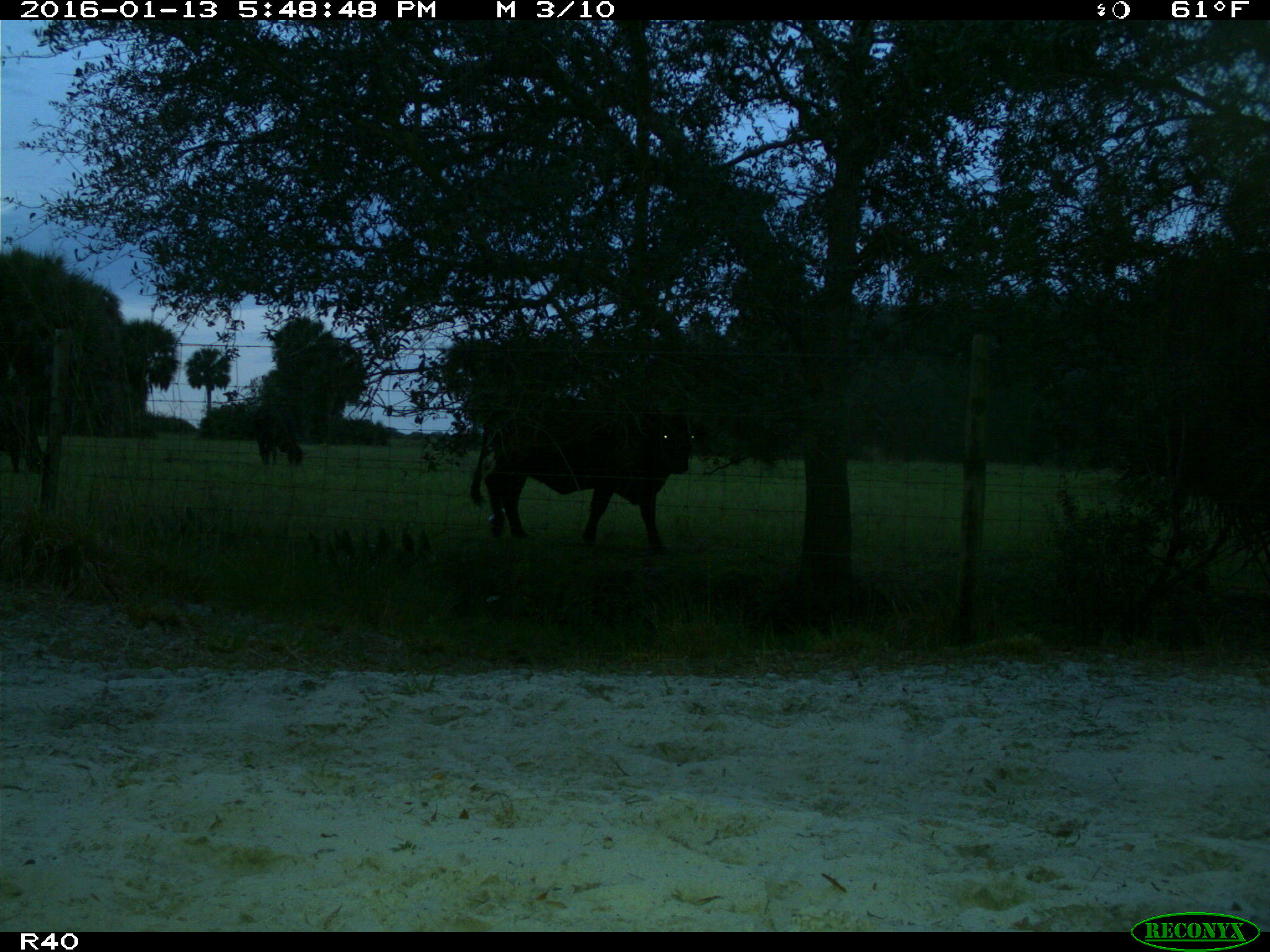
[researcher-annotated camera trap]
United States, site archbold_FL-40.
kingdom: Animalia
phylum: Chordata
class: Mammalia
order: Artiodactyla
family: Bovidae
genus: Bos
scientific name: Bos taurus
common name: domestic cow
Bos taurus (domestic cow).